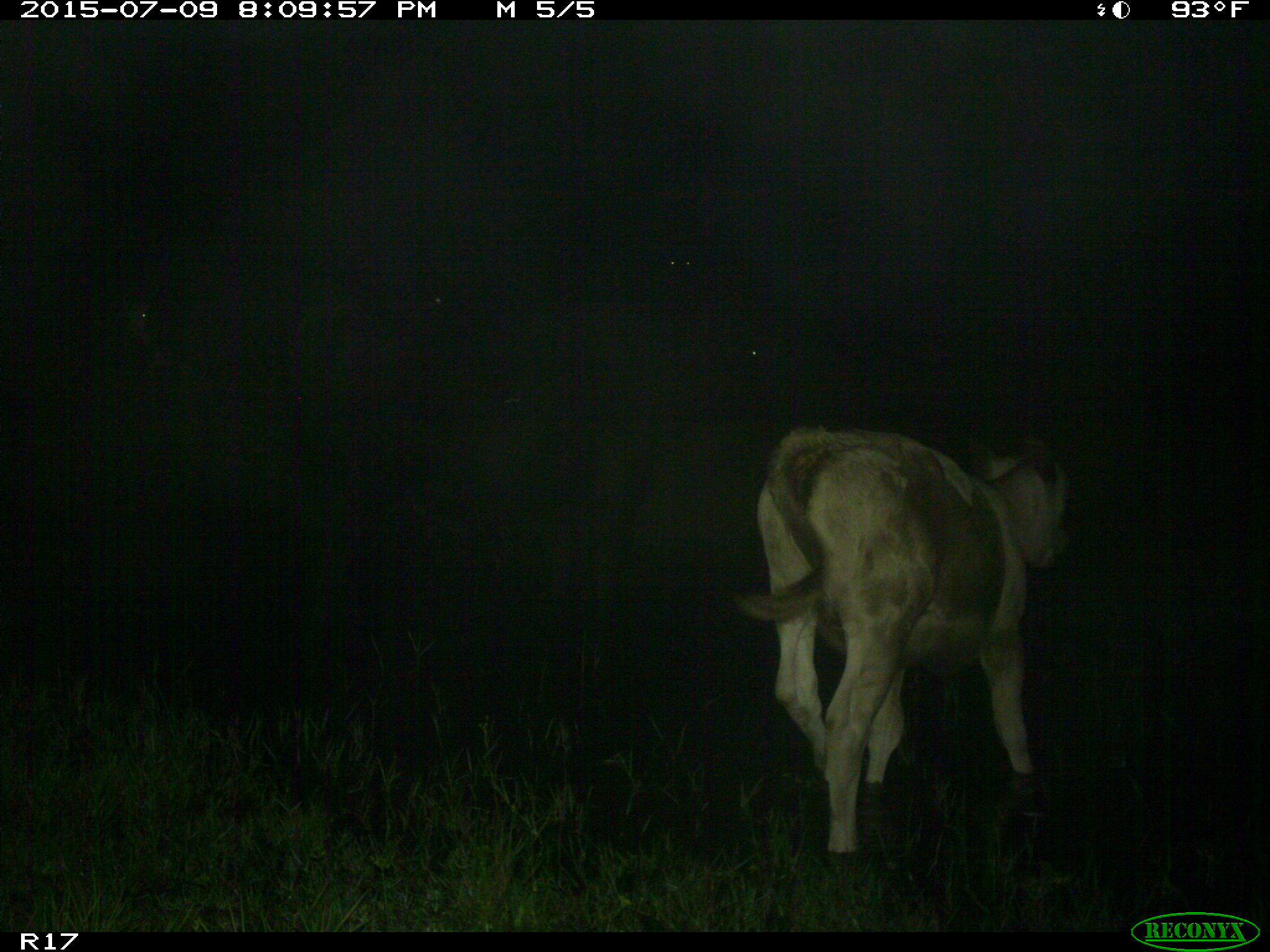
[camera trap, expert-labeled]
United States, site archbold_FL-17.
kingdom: Animalia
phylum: Chordata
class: Mammalia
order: Artiodactyla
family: Bovidae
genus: Bos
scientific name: Bos taurus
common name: domestic cow